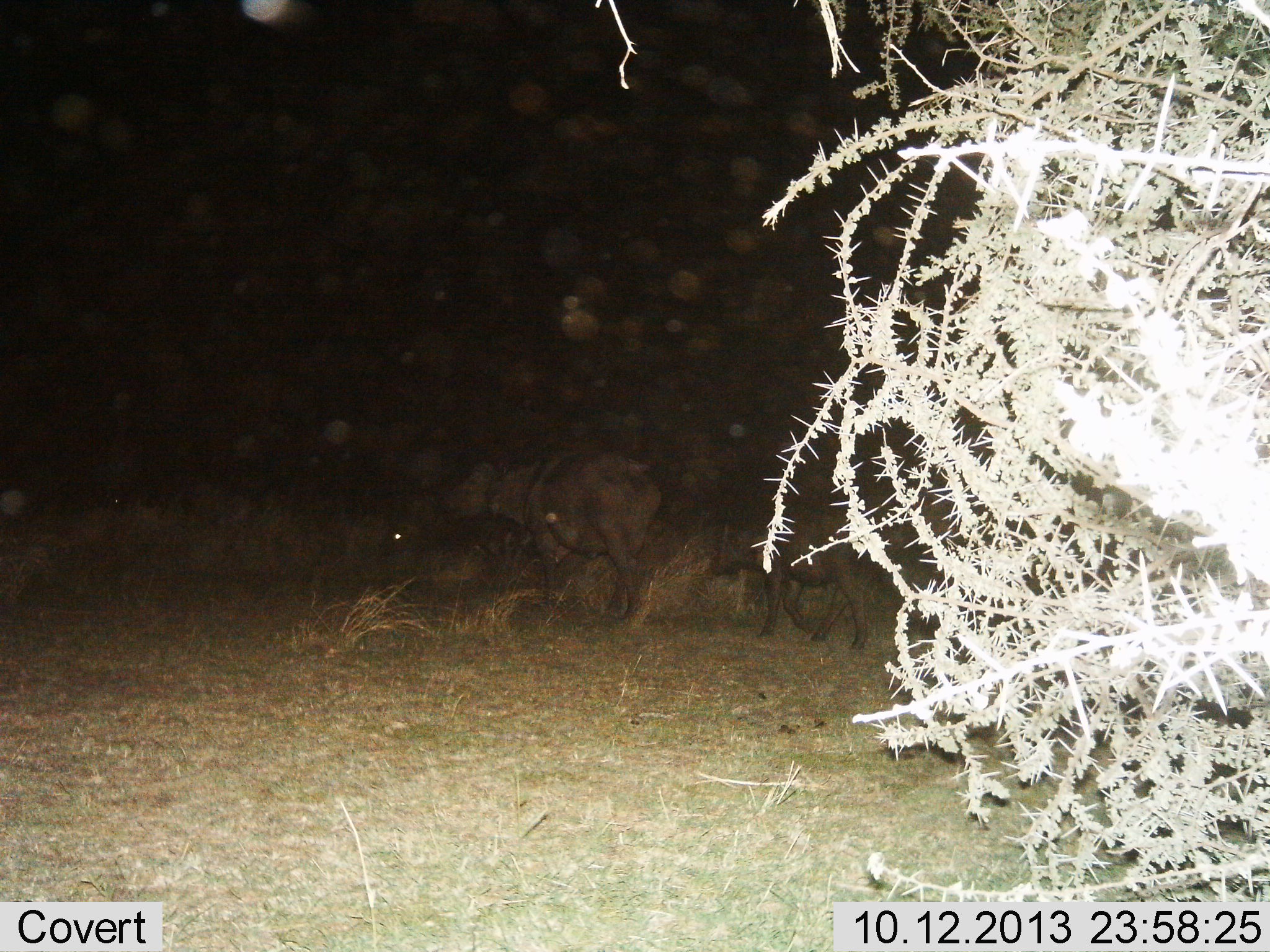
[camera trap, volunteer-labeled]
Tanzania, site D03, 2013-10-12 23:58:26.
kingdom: Animalia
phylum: Chordata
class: Mammalia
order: Artiodactyla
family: Bovidae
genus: Syncerus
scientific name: Syncerus caffer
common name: cape buffalo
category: buffalo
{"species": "buffalo (cape buffalo) (Syncerus caffer)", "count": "2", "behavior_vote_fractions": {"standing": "0%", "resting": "0%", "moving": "100%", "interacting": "0%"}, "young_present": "80%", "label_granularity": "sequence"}